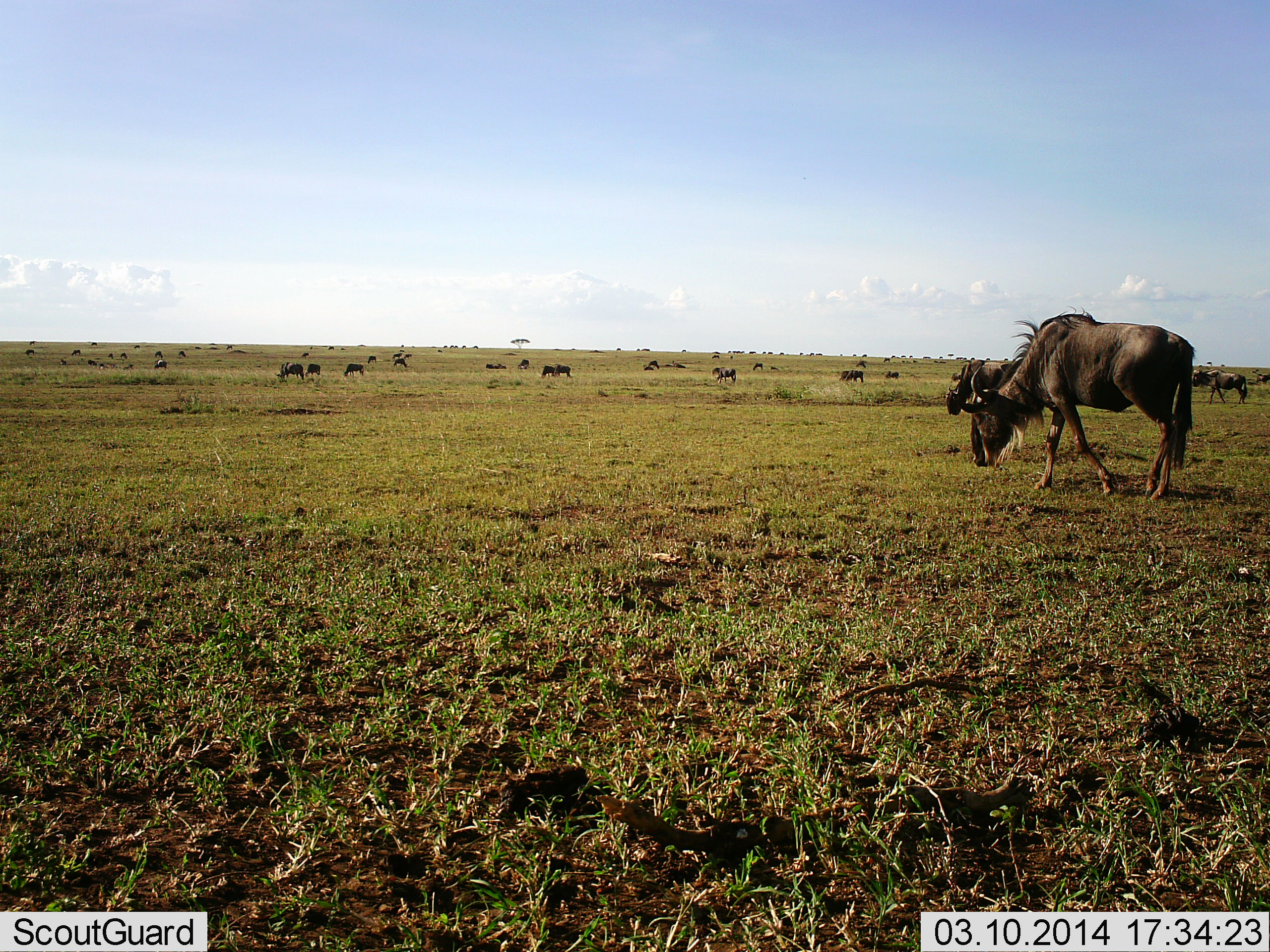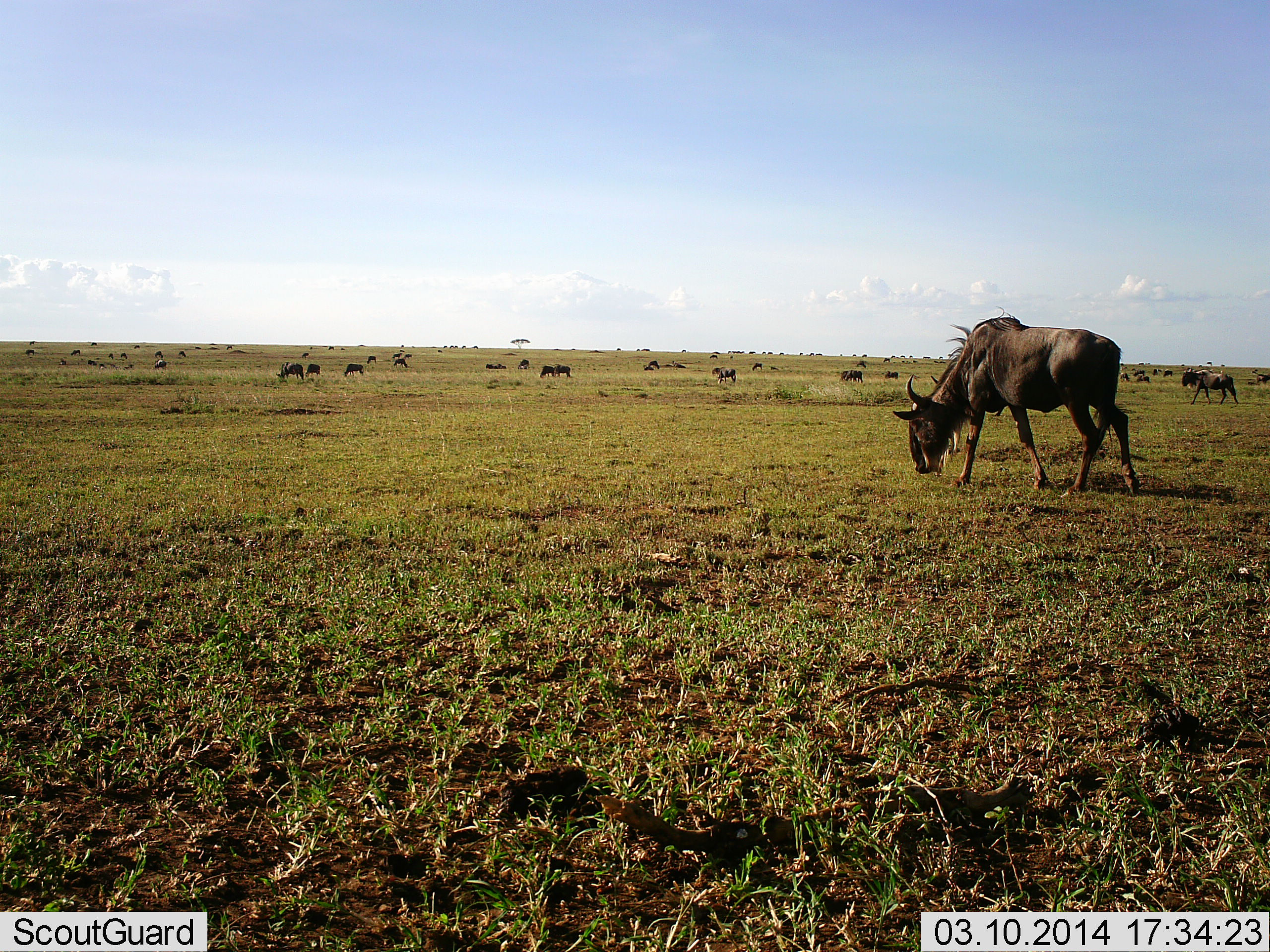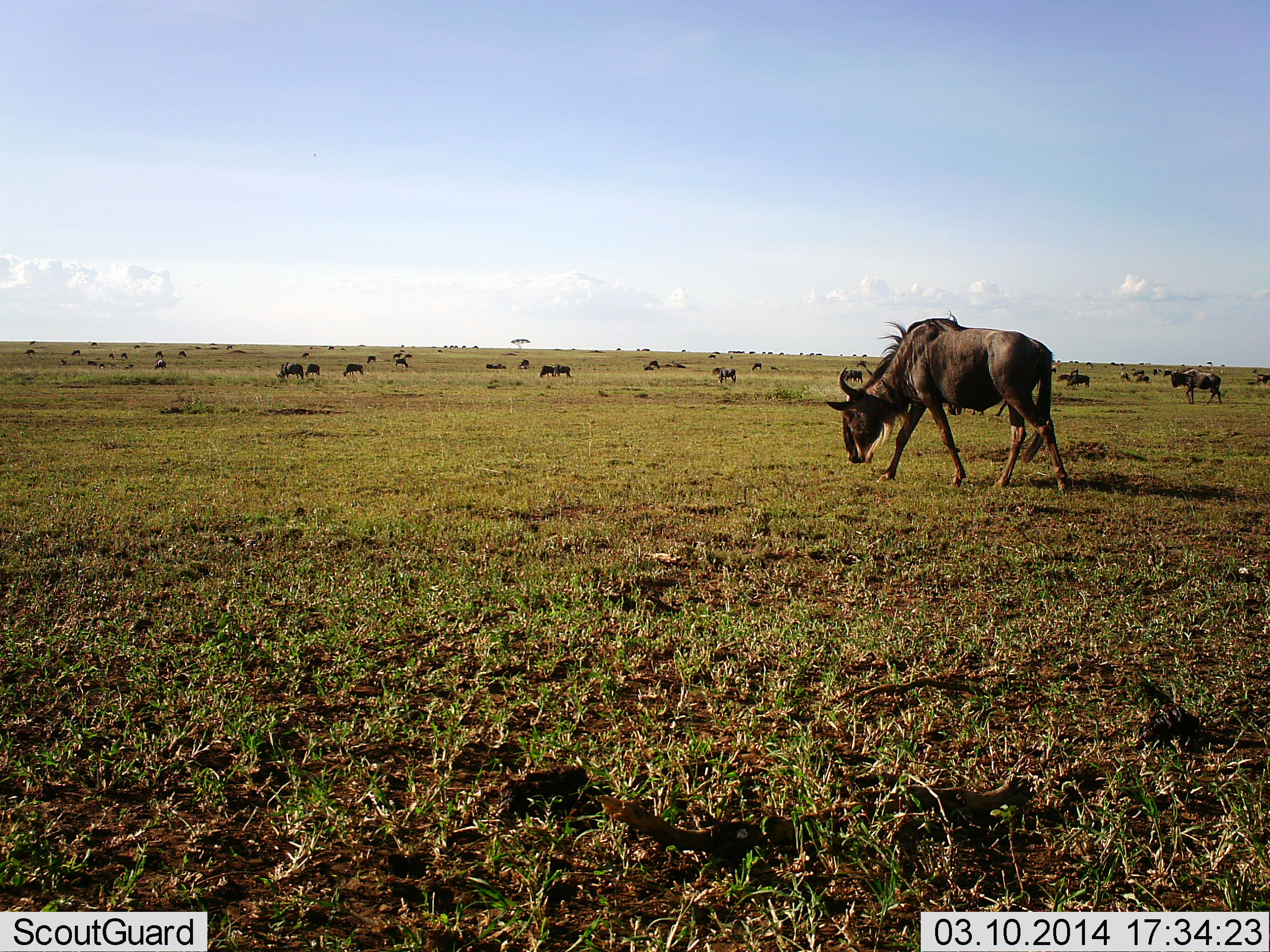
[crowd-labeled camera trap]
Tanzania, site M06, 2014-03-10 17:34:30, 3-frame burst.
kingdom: Animalia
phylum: Chordata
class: Mammalia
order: Artiodactyla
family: Bovidae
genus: Connochaetes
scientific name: Connochaetes taurinus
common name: blue wildebeest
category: wildebeest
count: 11-50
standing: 27%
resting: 0%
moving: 73%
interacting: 0%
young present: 0%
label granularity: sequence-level